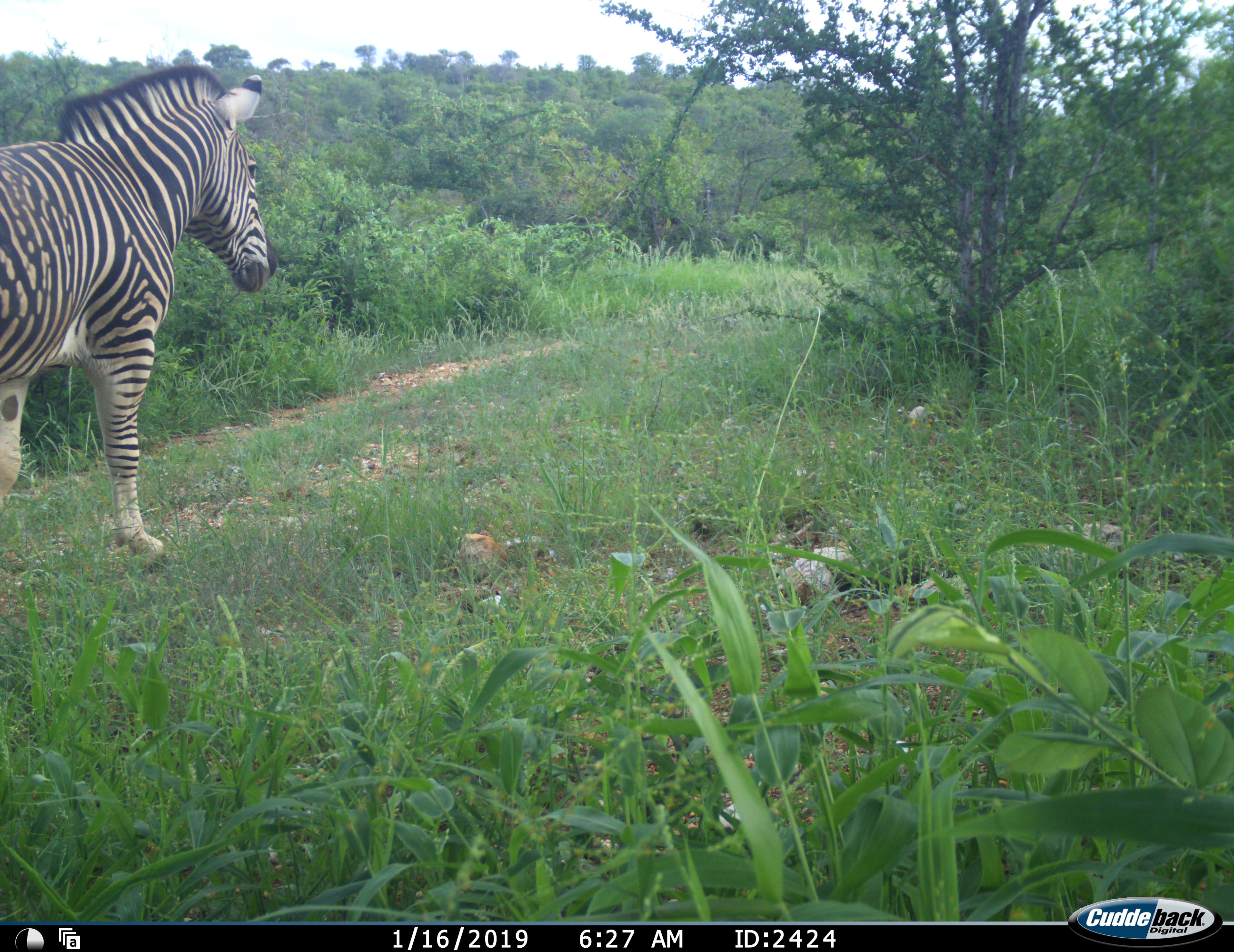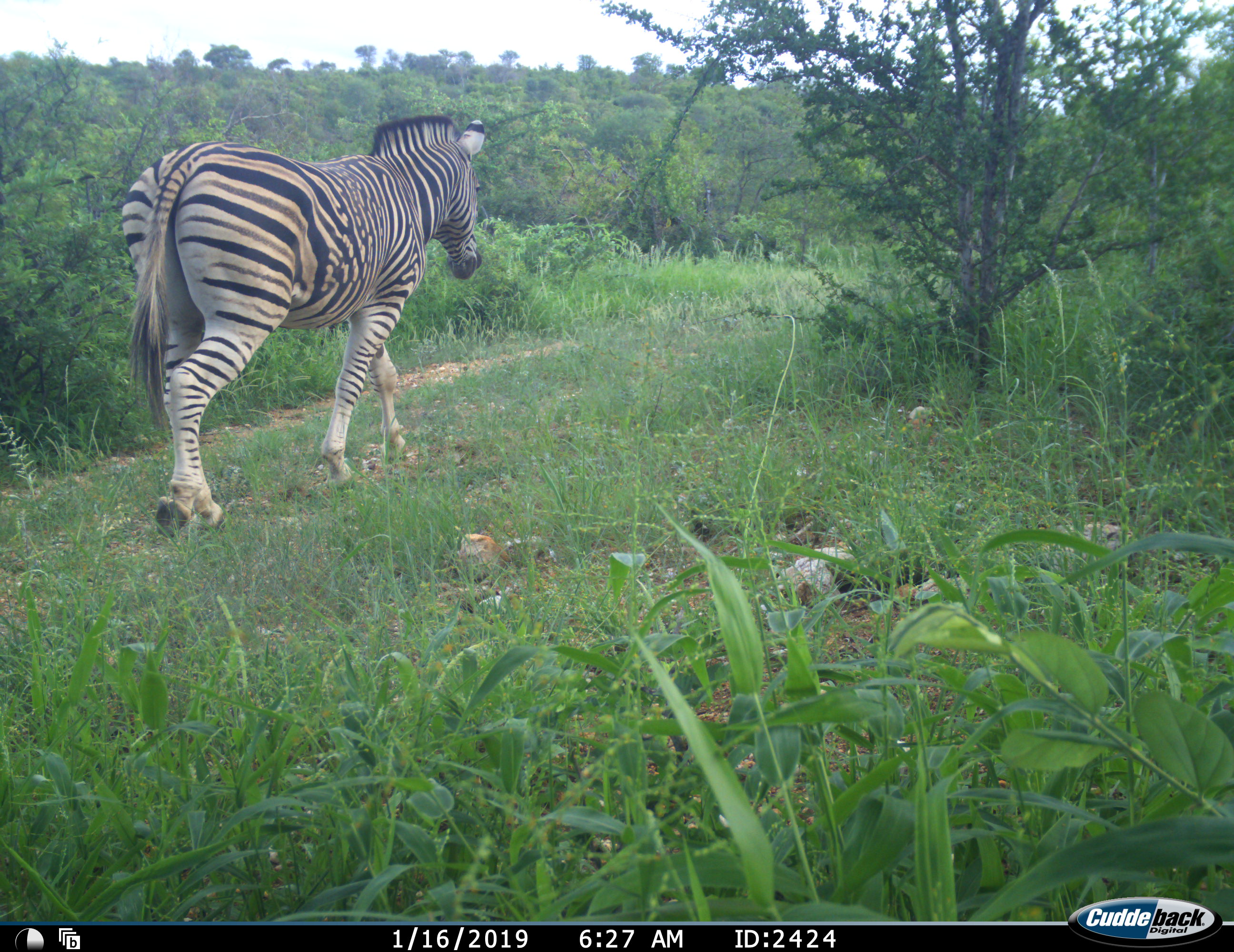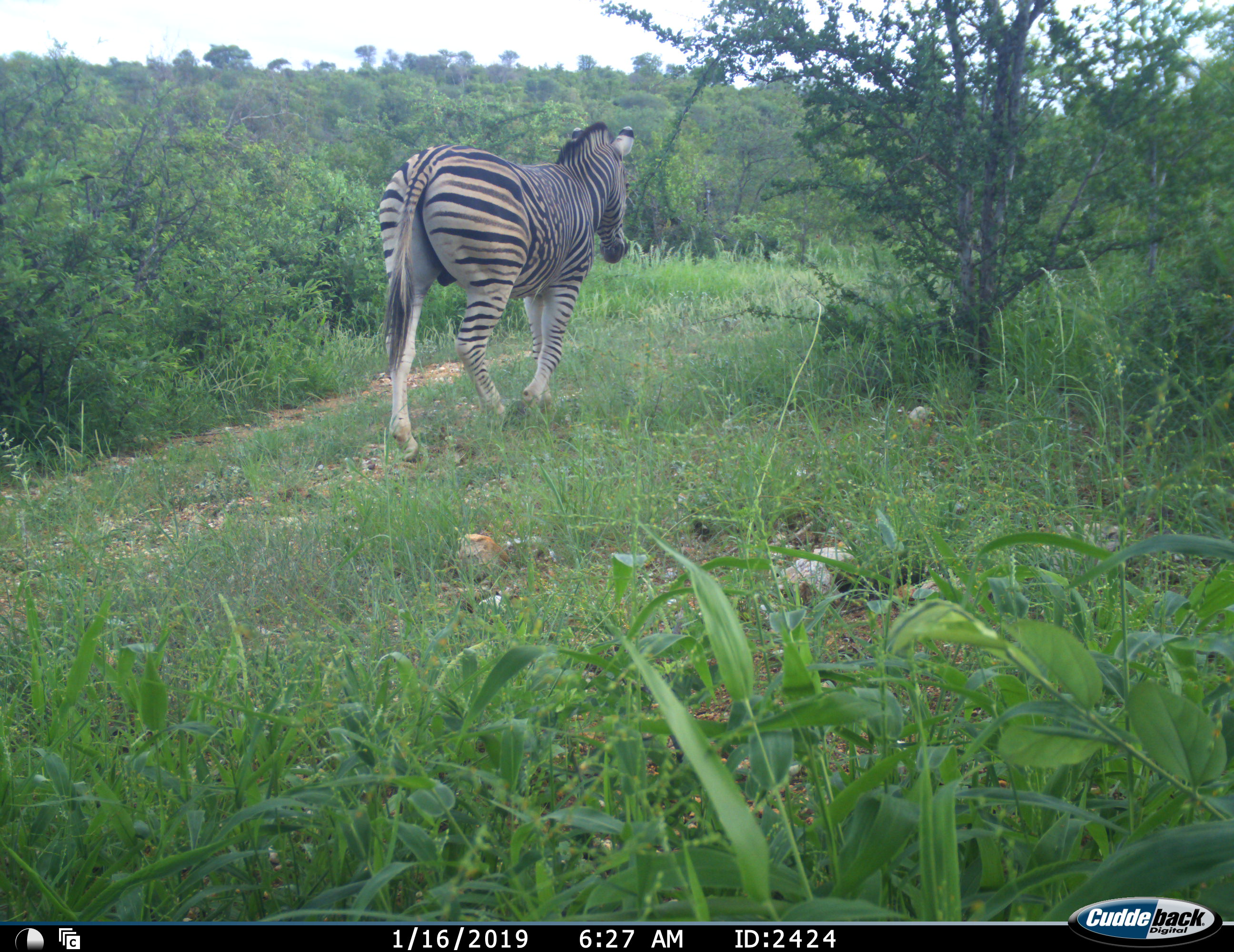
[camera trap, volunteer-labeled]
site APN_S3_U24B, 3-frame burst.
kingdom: Animalia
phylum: Chordata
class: Mammalia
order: Perissodactyla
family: Equidae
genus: Equus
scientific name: Equus quagga burchellii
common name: burchell's zebra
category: zebraburchells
Zebraburchells (burchell's zebra) (Equus quagga burchellii), count 1. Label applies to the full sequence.